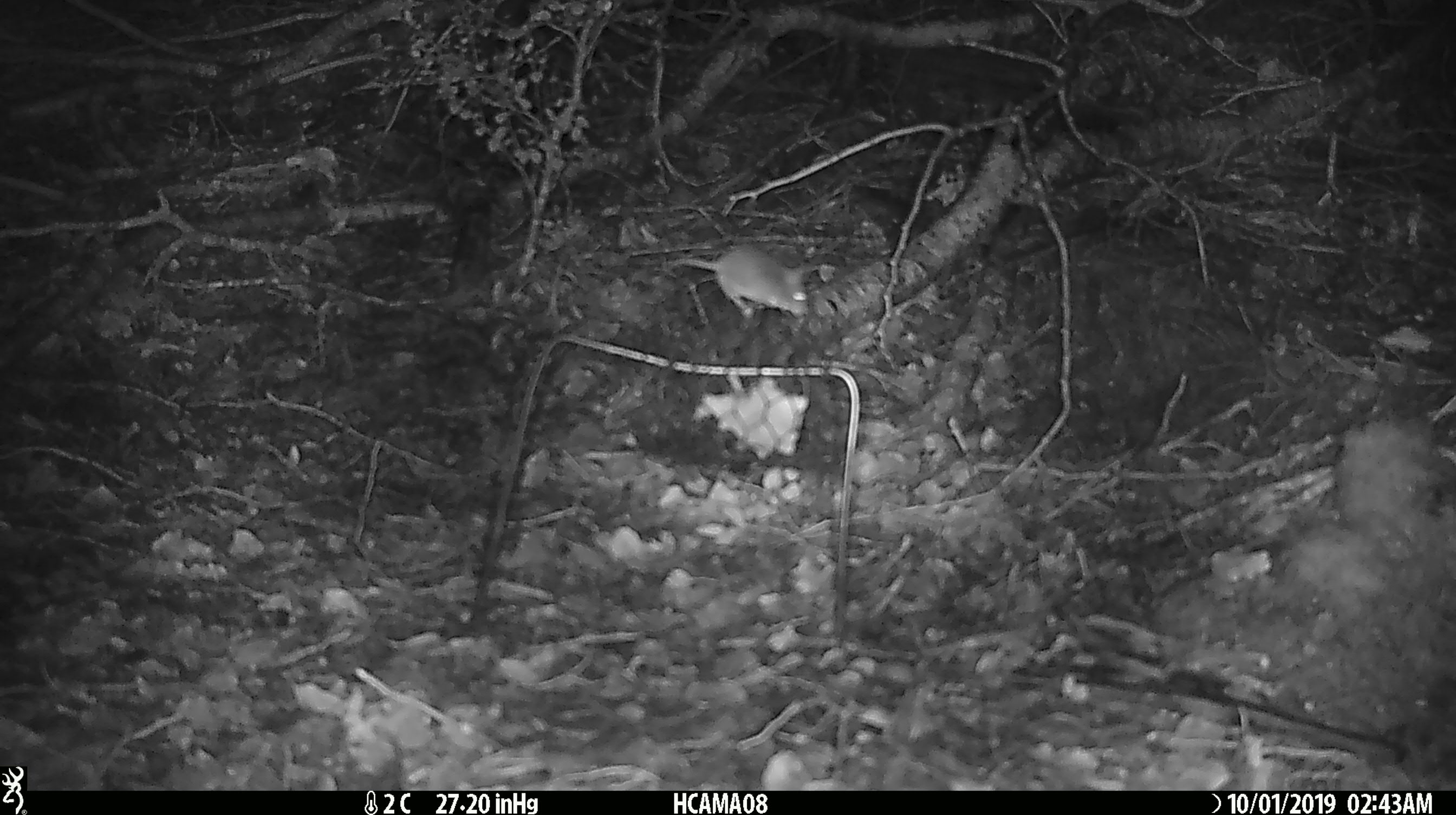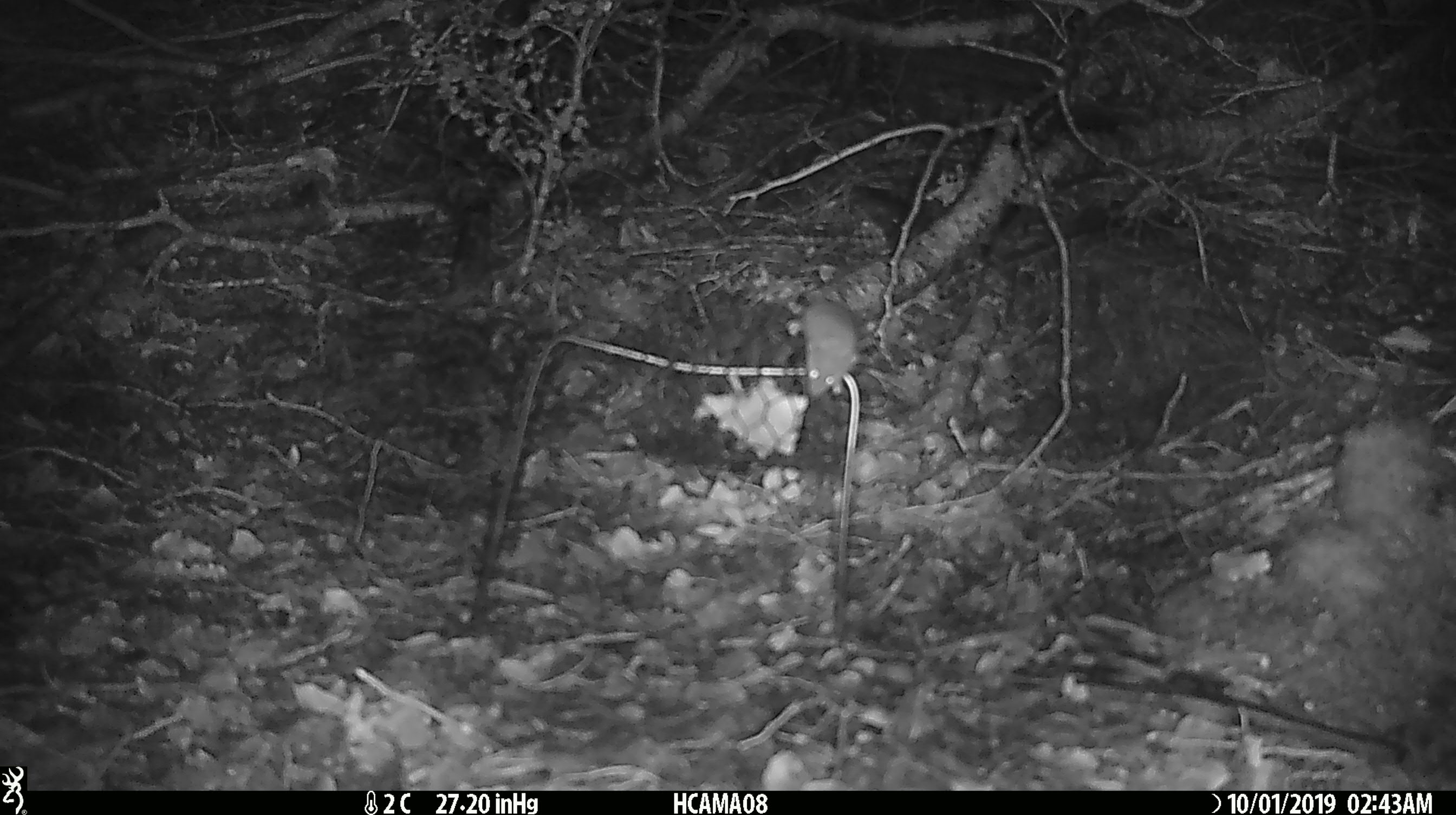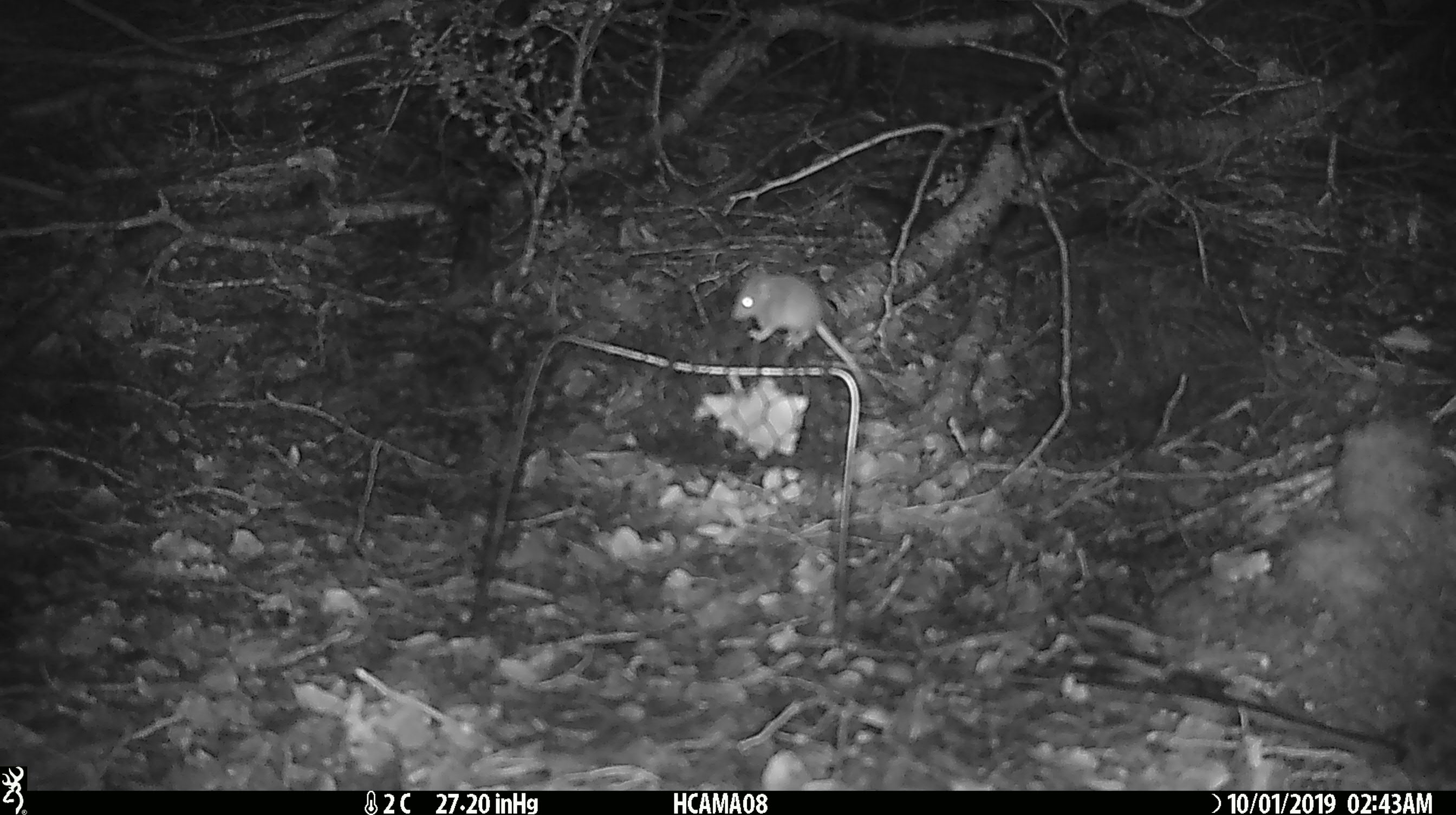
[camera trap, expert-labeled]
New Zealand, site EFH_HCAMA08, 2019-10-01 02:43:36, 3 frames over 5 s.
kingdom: Animalia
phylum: Chordata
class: Mammalia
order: Rodentia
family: Muridae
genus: Mus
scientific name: Mus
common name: mouse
Mouse (Mus).